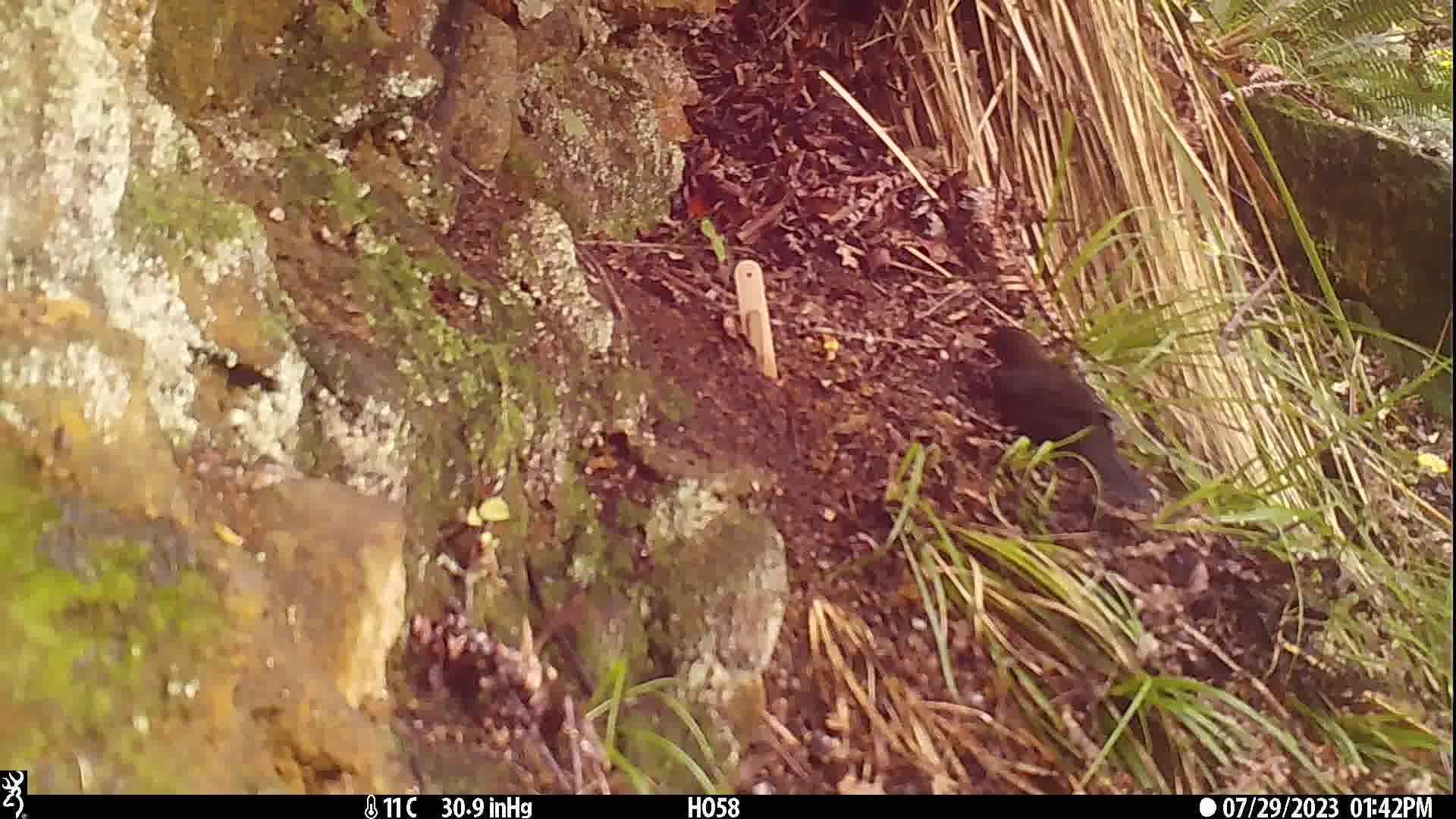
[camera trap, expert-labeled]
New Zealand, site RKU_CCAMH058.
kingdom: Animalia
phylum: Chordata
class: Aves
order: Passeriformes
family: Turdidae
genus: Turdus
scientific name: Turdus merula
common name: eurasian blackbird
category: blackbird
Blackbird (eurasian blackbird) (Turdus merula).